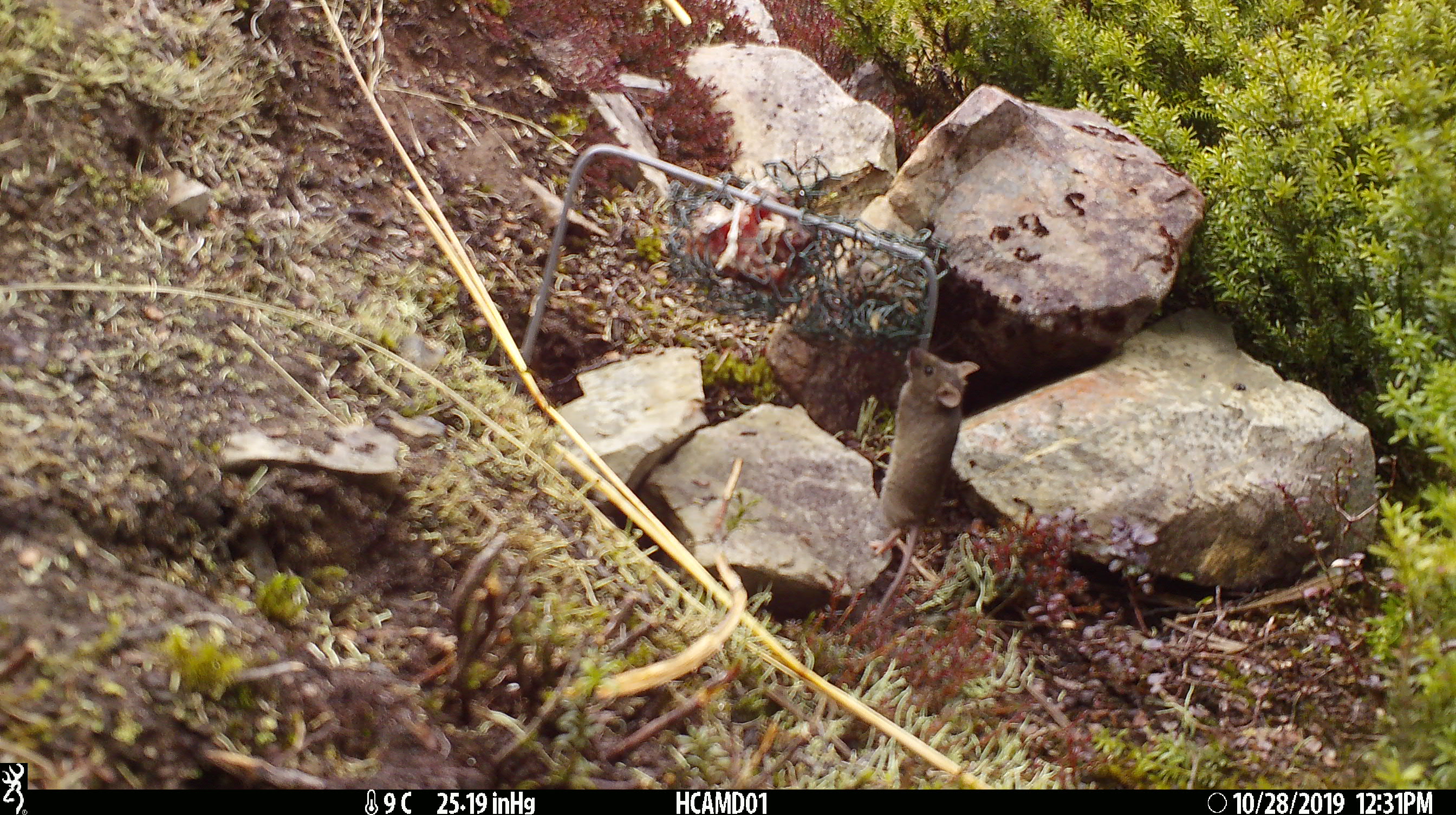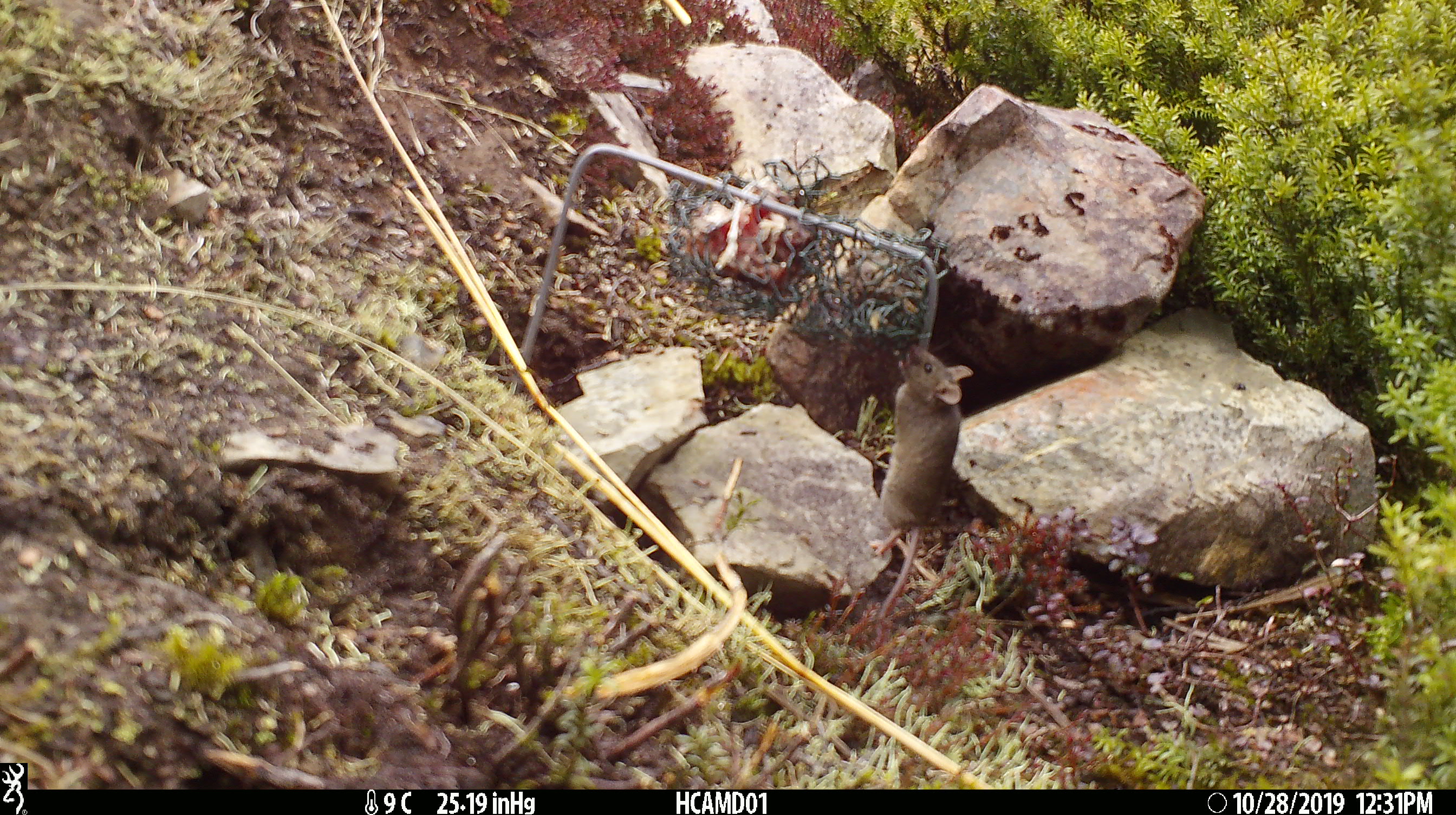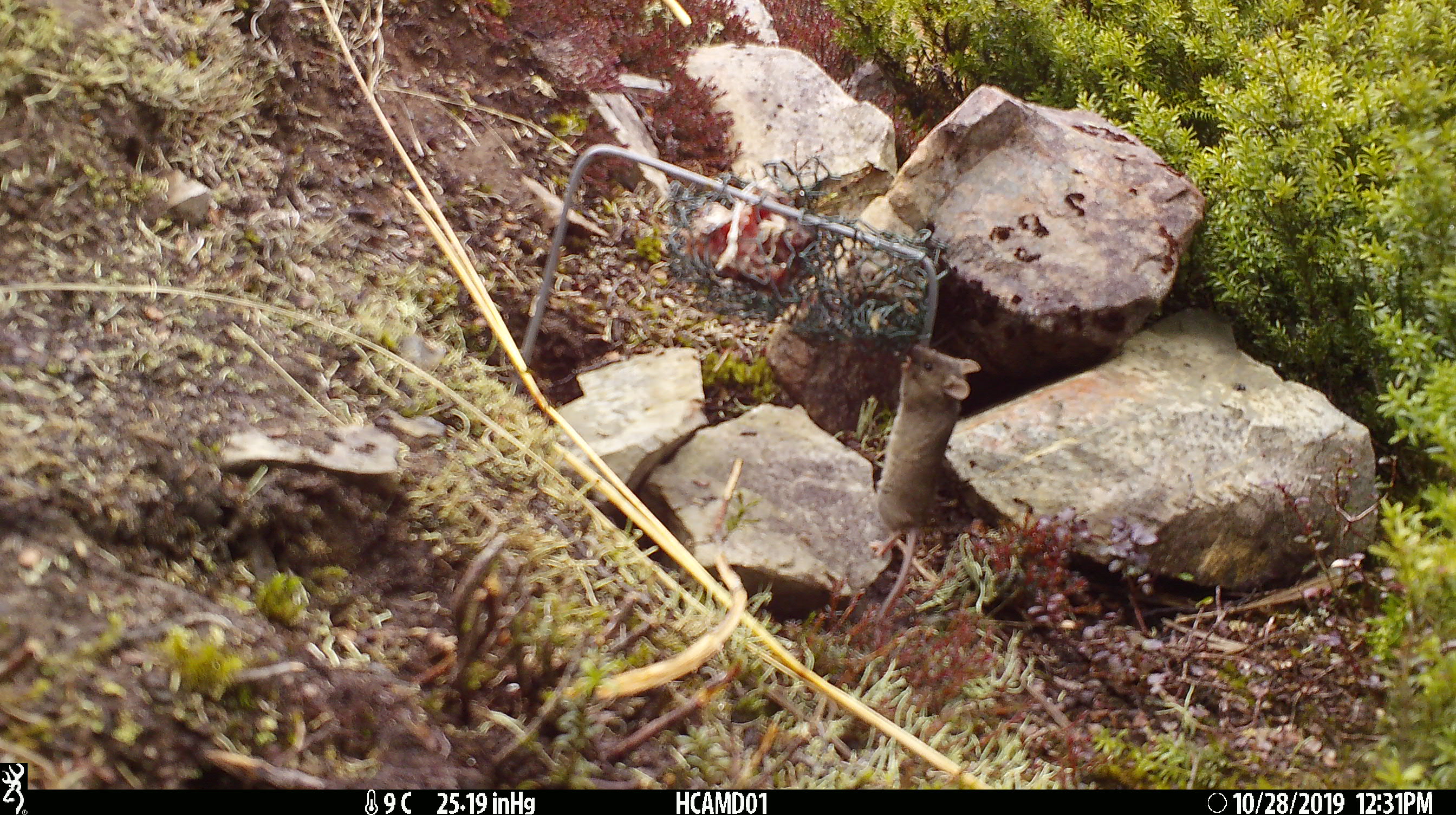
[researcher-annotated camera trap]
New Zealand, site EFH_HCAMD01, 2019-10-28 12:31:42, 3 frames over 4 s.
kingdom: Animalia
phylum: Chordata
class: Mammalia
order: Rodentia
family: Muridae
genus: Mus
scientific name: Mus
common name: mouse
Mouse (Mus).